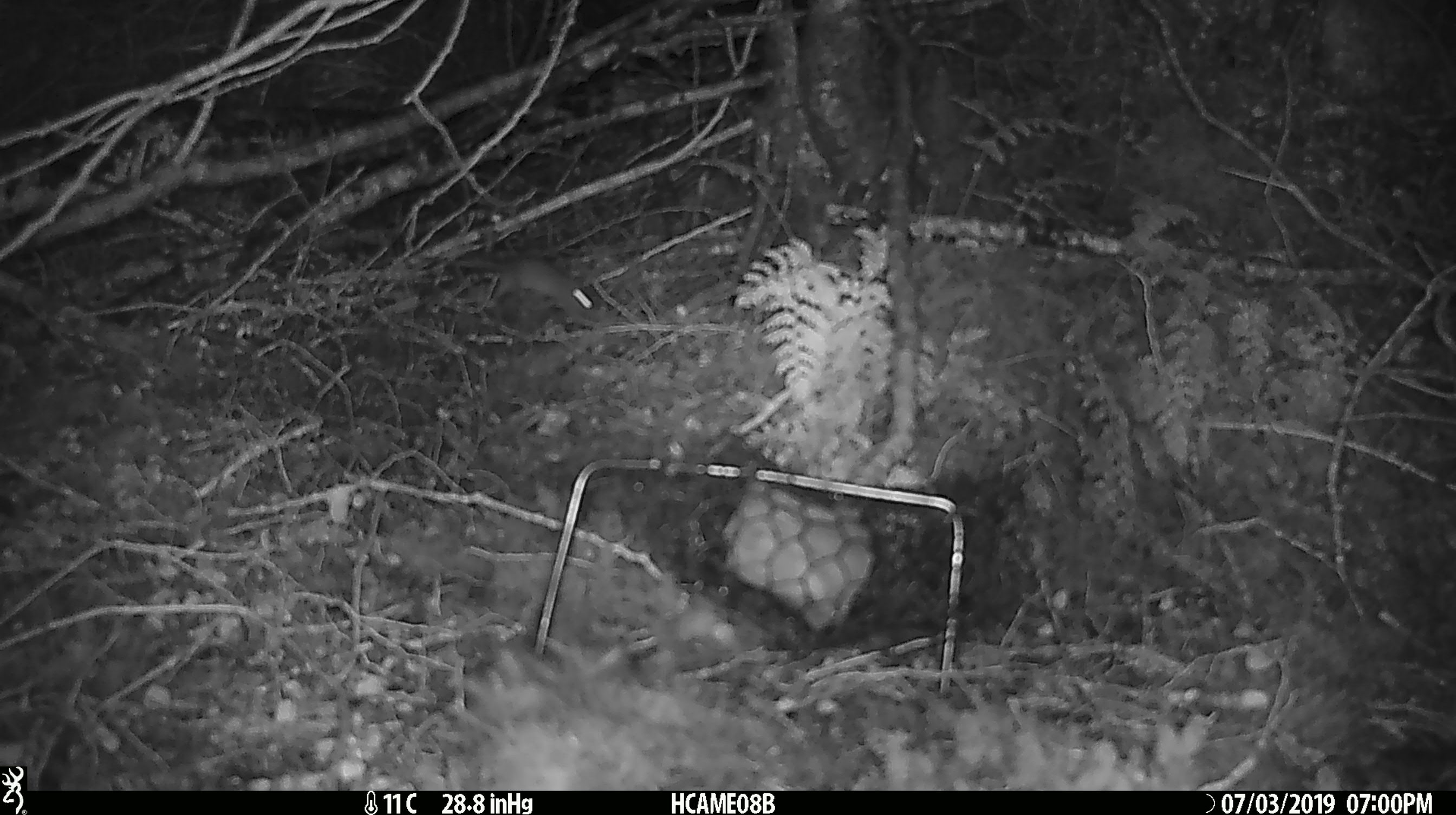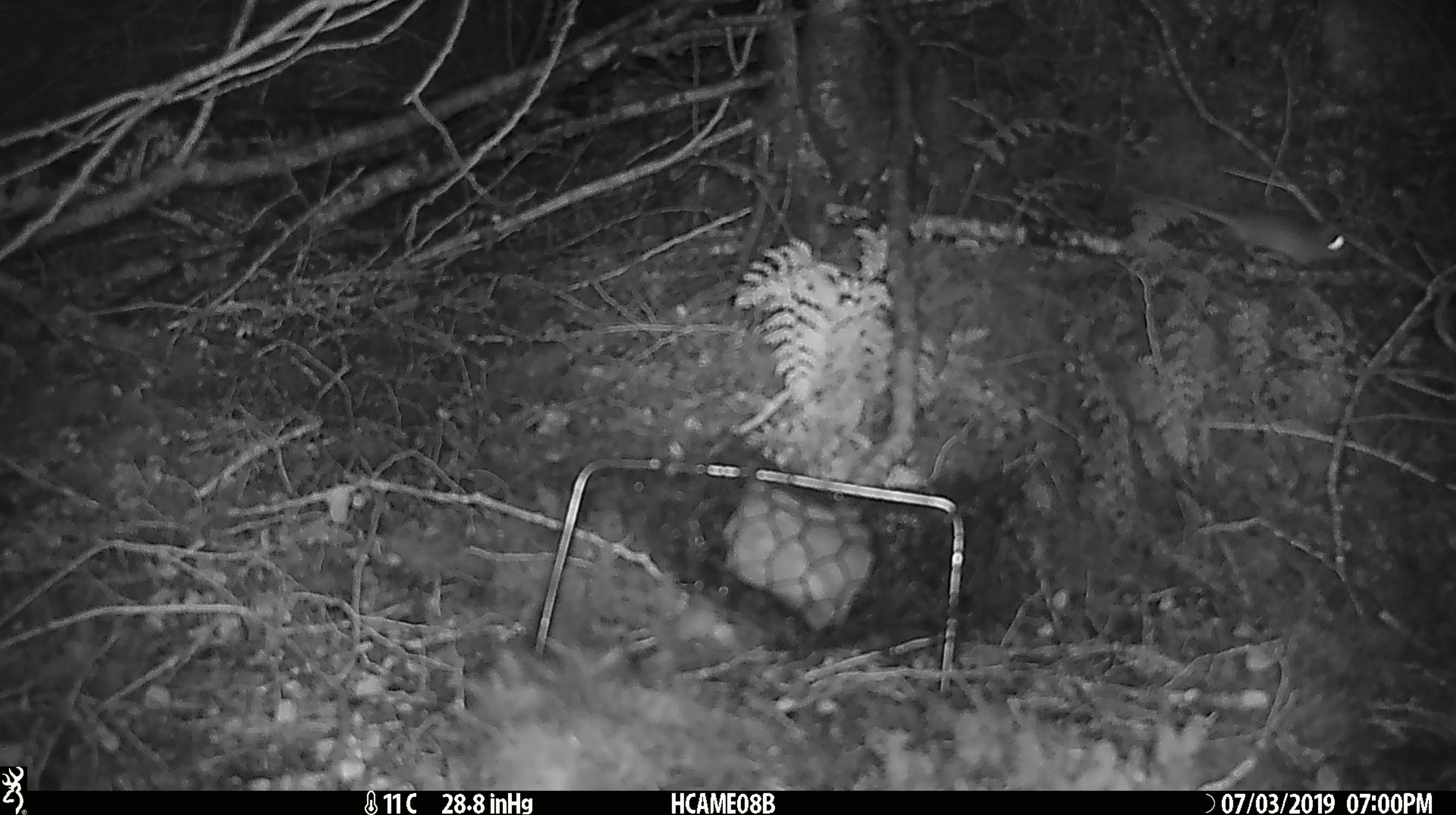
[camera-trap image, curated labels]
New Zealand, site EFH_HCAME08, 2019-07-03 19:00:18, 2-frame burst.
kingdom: Animalia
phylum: Chordata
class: Mammalia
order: Rodentia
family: Muridae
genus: Mus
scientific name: Mus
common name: mouse